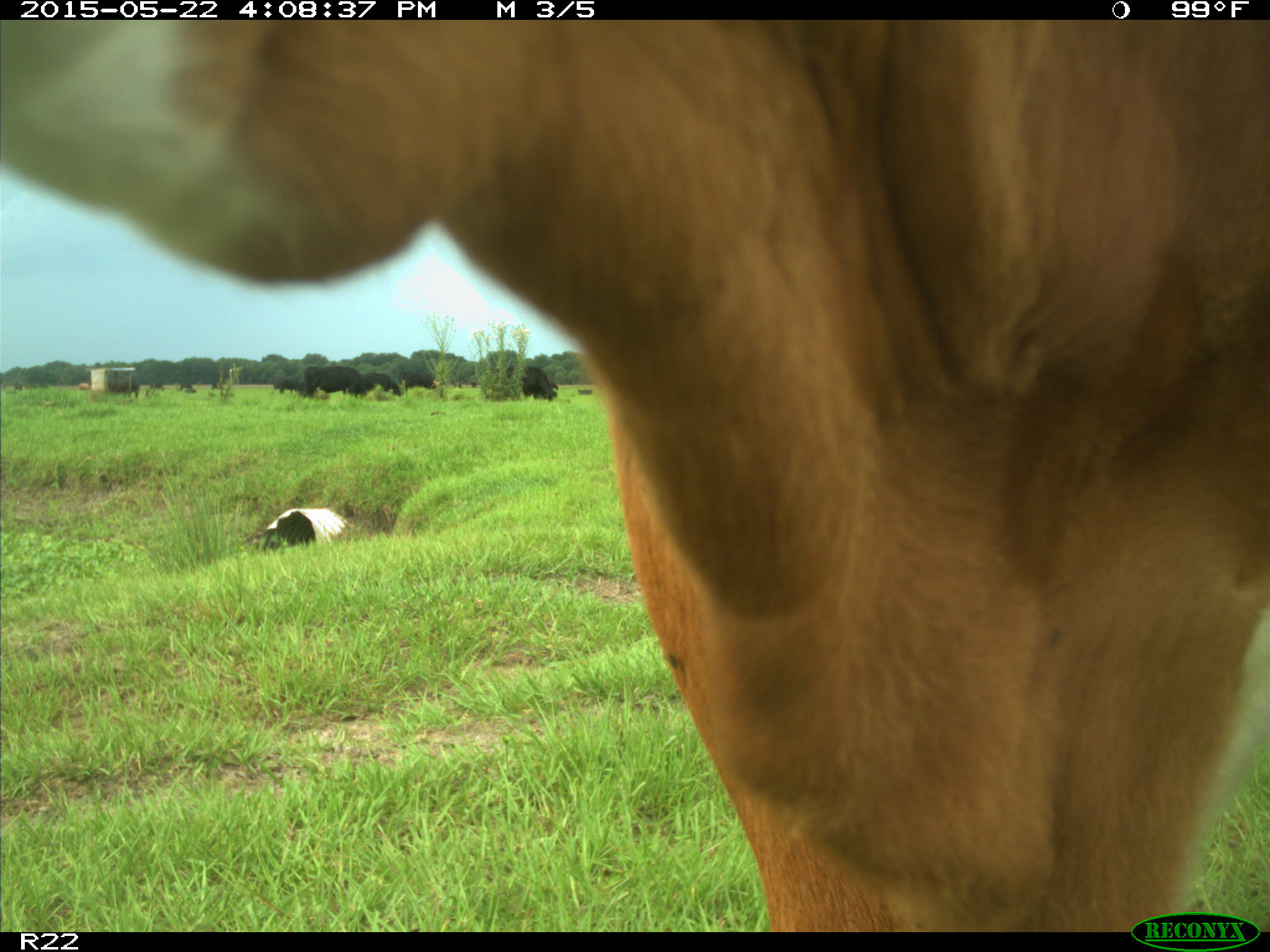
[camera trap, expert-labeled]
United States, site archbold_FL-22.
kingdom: Animalia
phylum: Chordata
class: Mammalia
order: Artiodactyla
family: Bovidae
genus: Bos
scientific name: Bos taurus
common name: domestic cow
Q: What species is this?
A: Bos taurus (domestic cow).